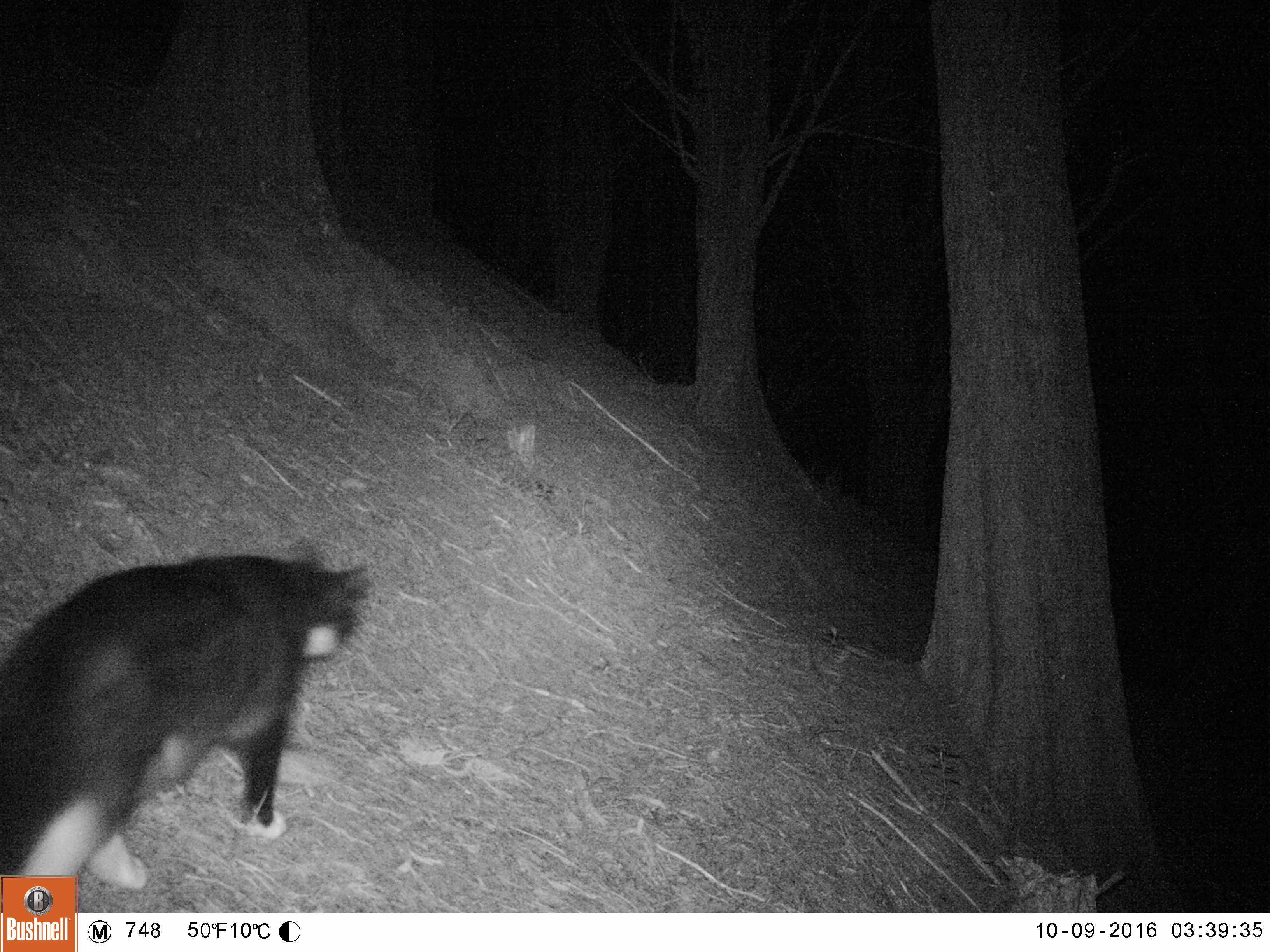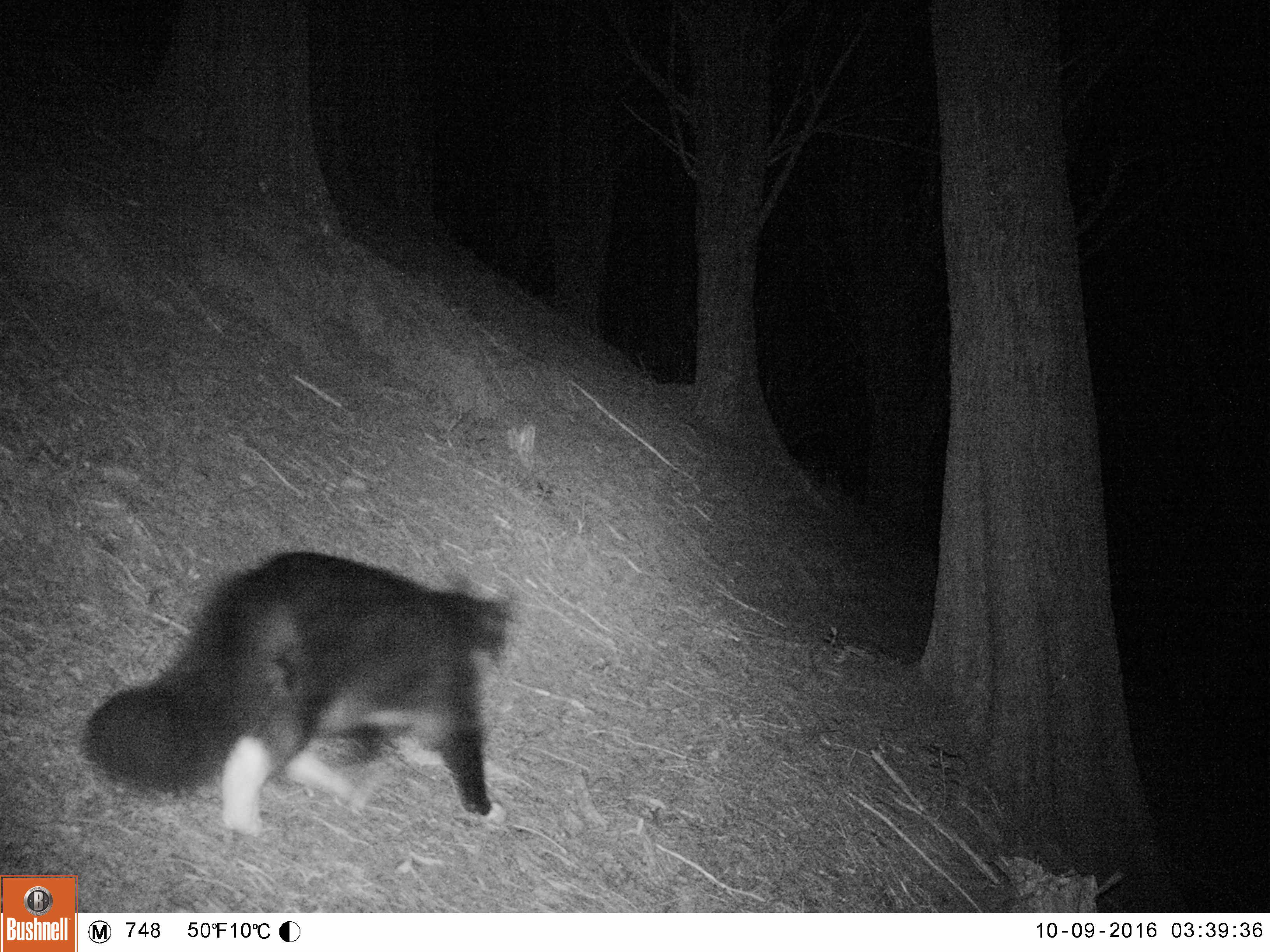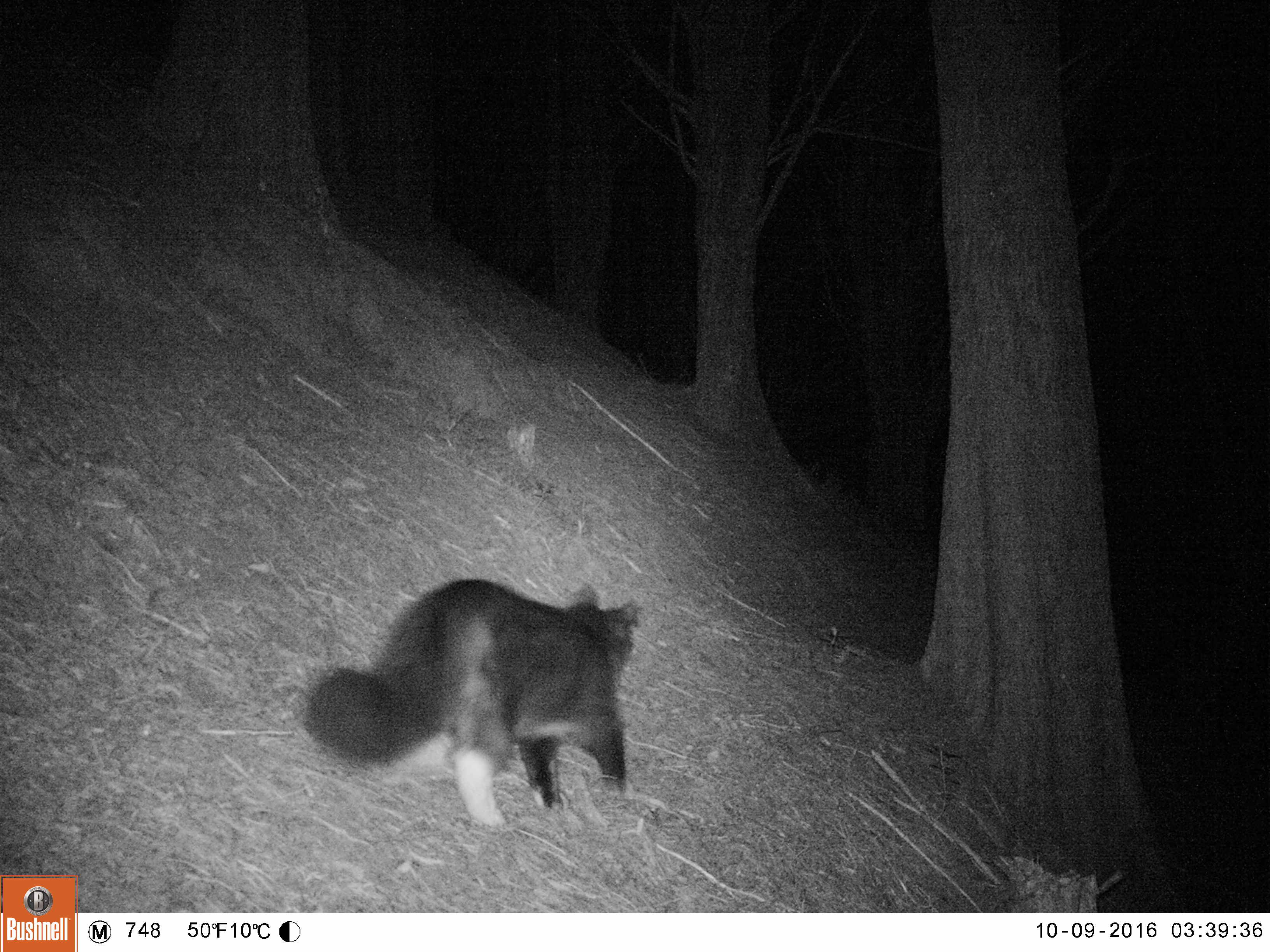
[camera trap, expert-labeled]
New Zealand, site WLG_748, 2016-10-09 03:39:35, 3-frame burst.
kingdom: Animalia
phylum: Chordata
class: Mammalia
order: Carnivora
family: Felidae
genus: Felis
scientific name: Felis catus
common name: domestic cat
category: cat